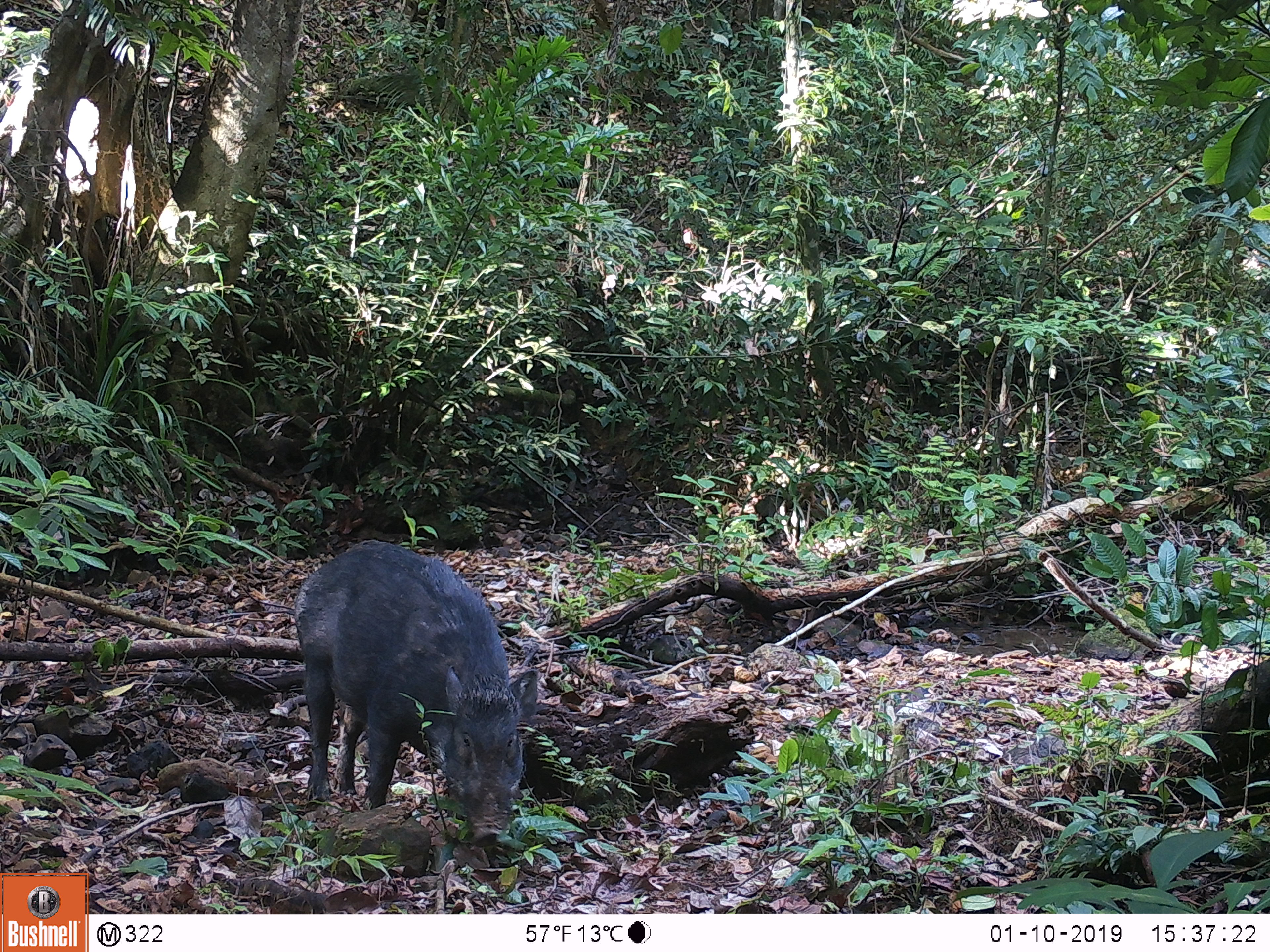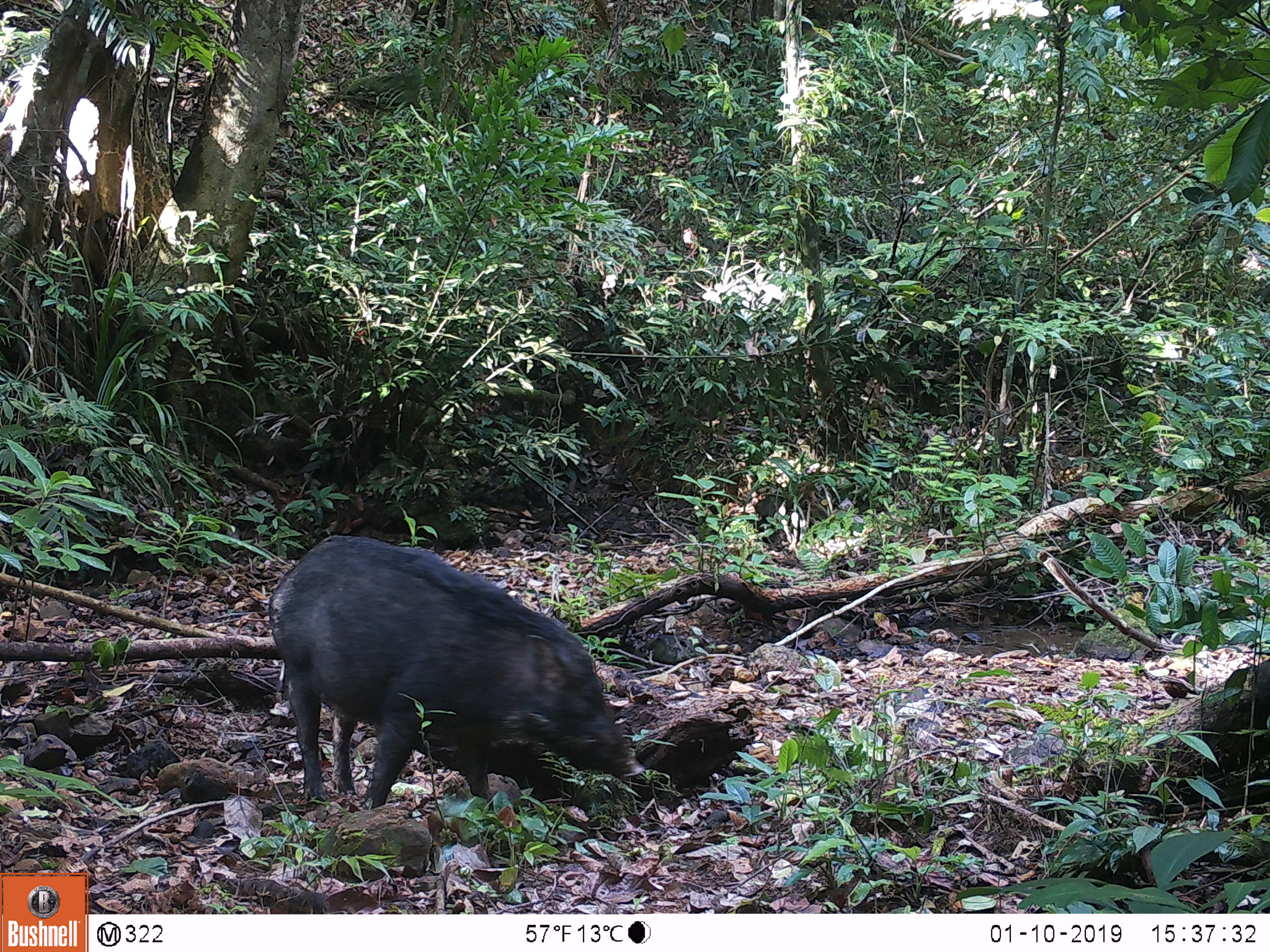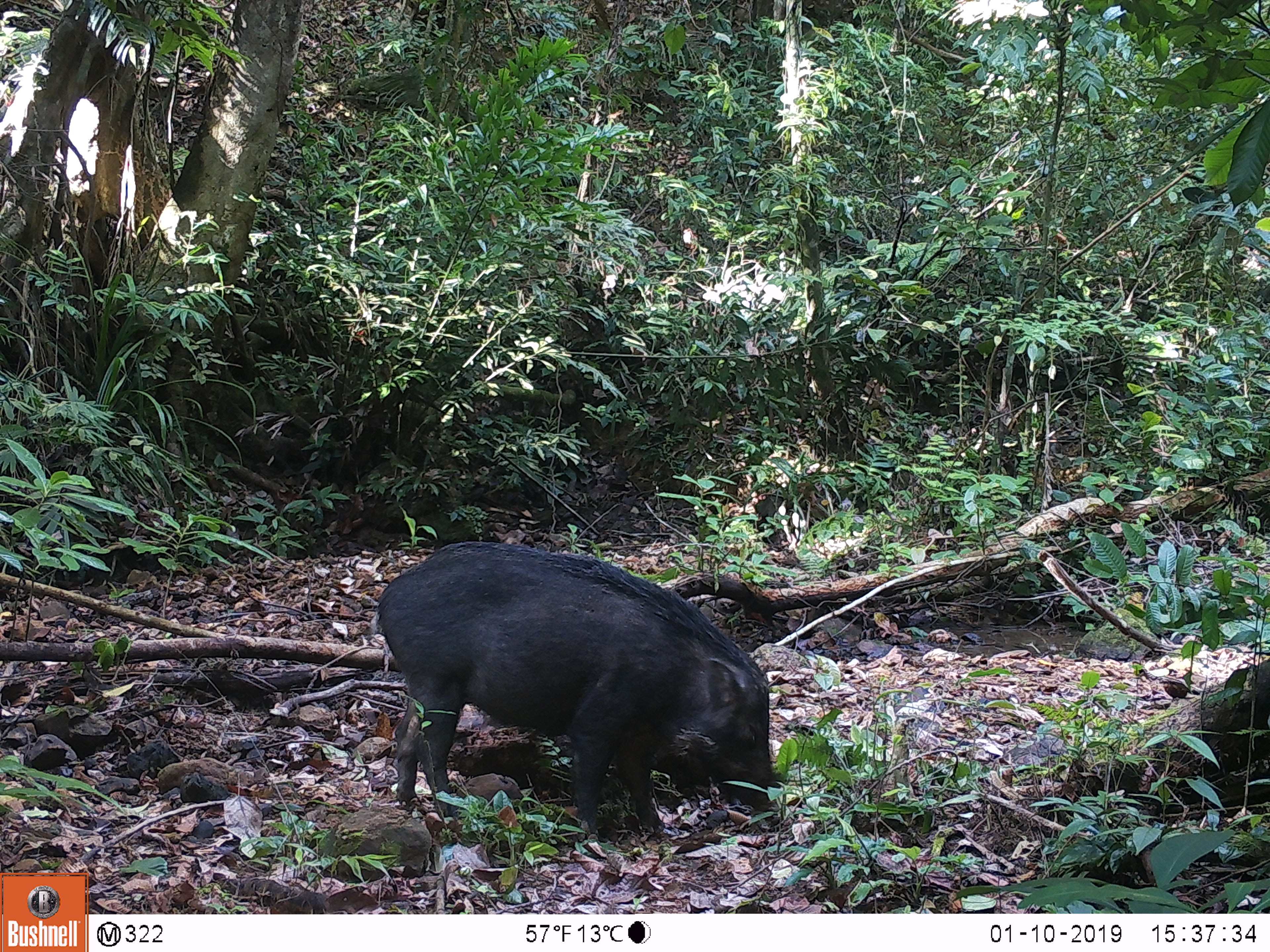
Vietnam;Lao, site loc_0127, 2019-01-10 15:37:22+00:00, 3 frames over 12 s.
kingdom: Animalia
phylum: Chordata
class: Mammalia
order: Artiodactyla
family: Suidae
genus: Sus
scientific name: Sus scrofa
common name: eurasian wild pig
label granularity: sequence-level